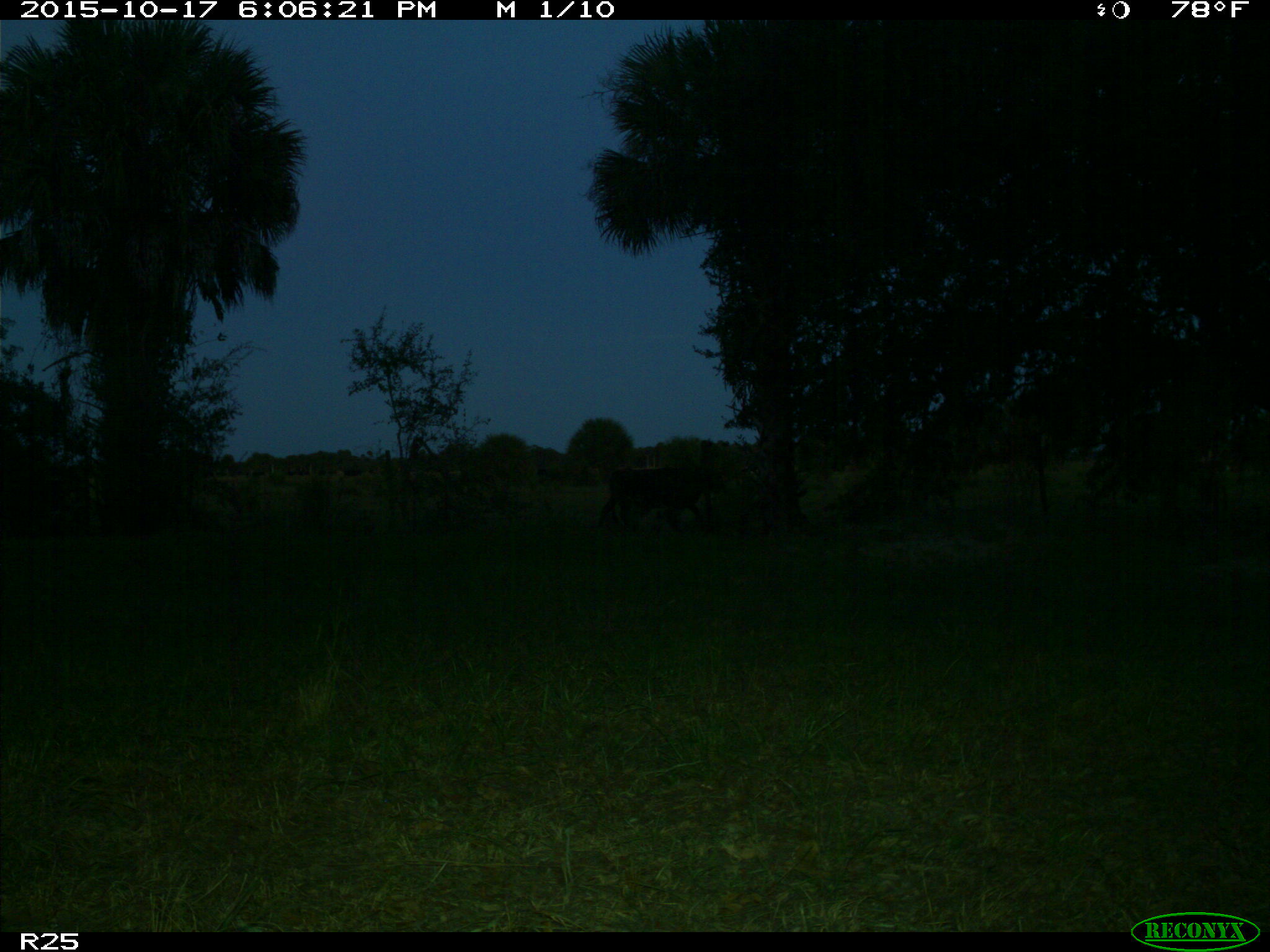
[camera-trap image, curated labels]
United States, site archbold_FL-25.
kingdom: Animalia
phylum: Chordata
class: Mammalia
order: Artiodactyla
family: Bovidae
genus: Bos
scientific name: Bos taurus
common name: domestic cow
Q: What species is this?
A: Bos taurus (domestic cow).